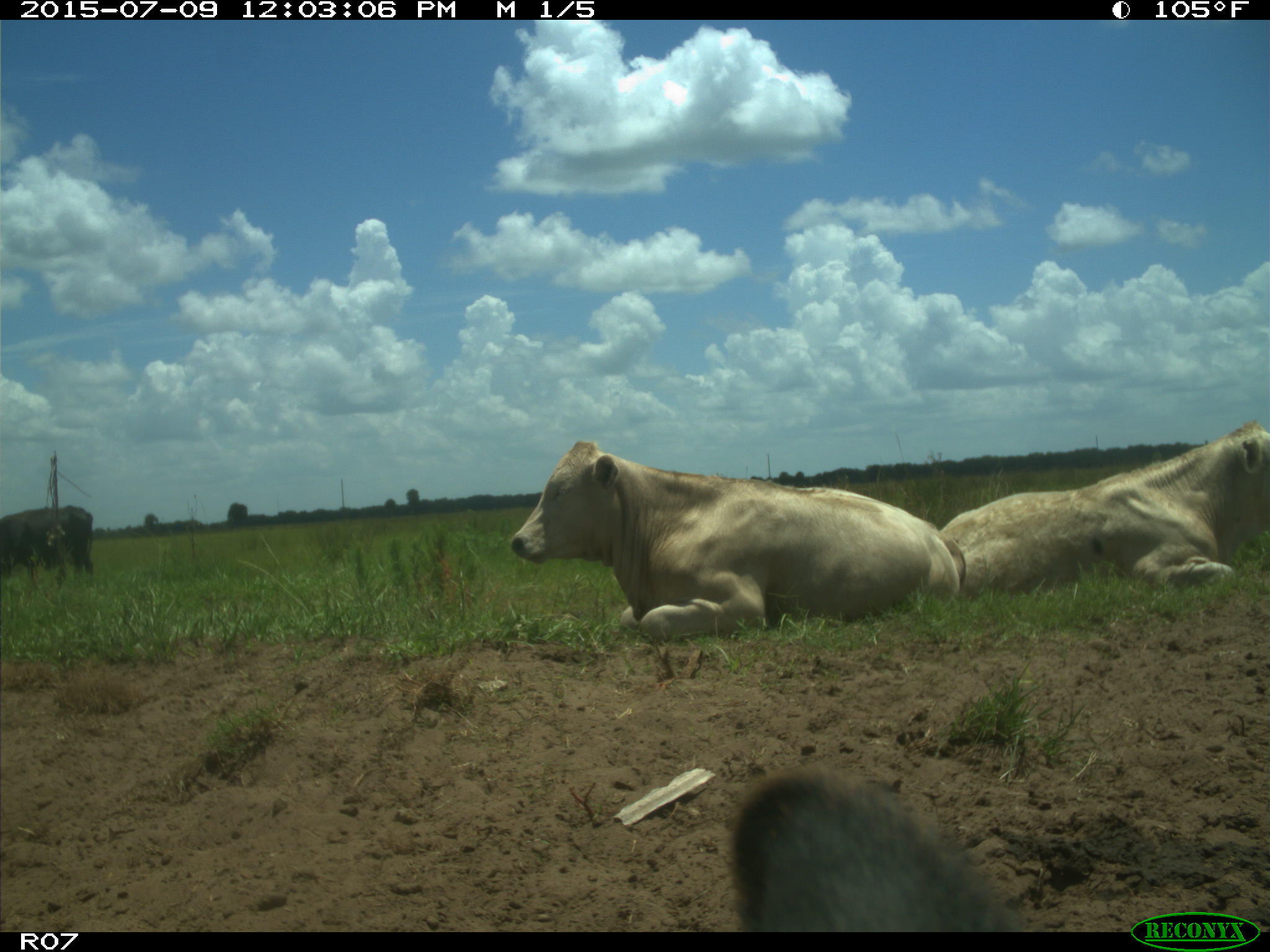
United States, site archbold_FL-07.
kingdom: Animalia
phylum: Chordata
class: Mammalia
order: Artiodactyla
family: Bovidae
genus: Bos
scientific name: Bos taurus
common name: domestic cow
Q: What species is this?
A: Bos taurus (domestic cow).